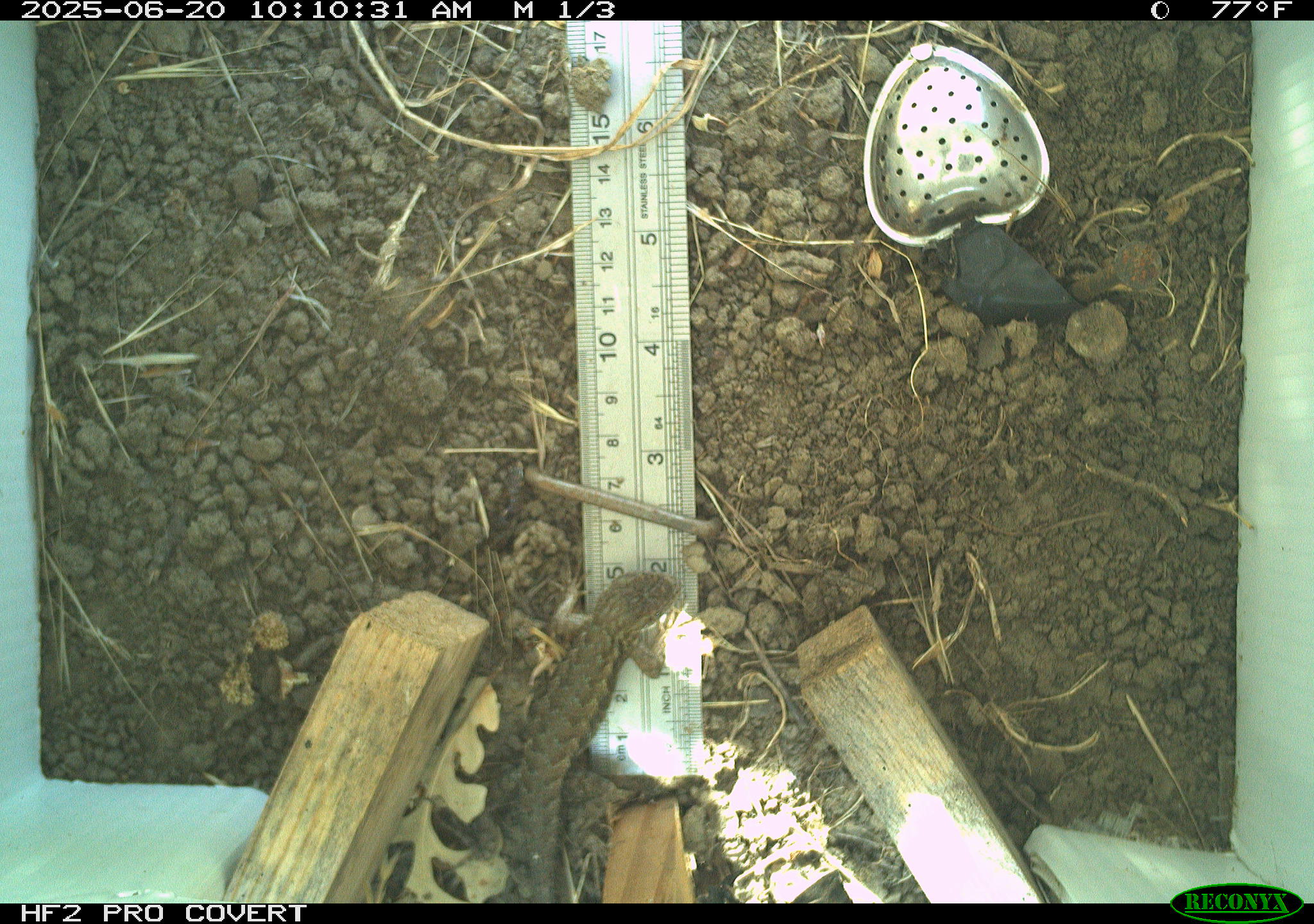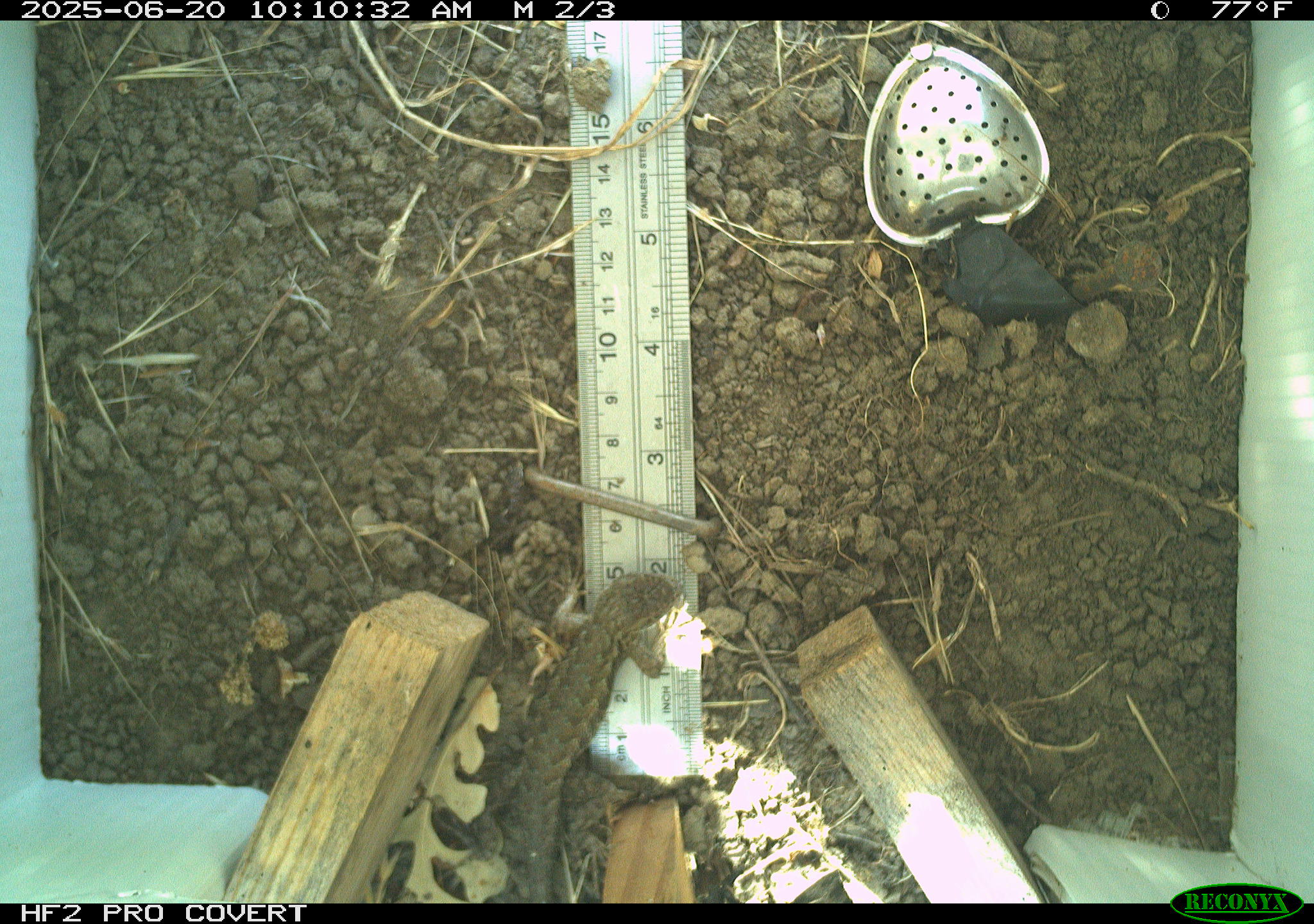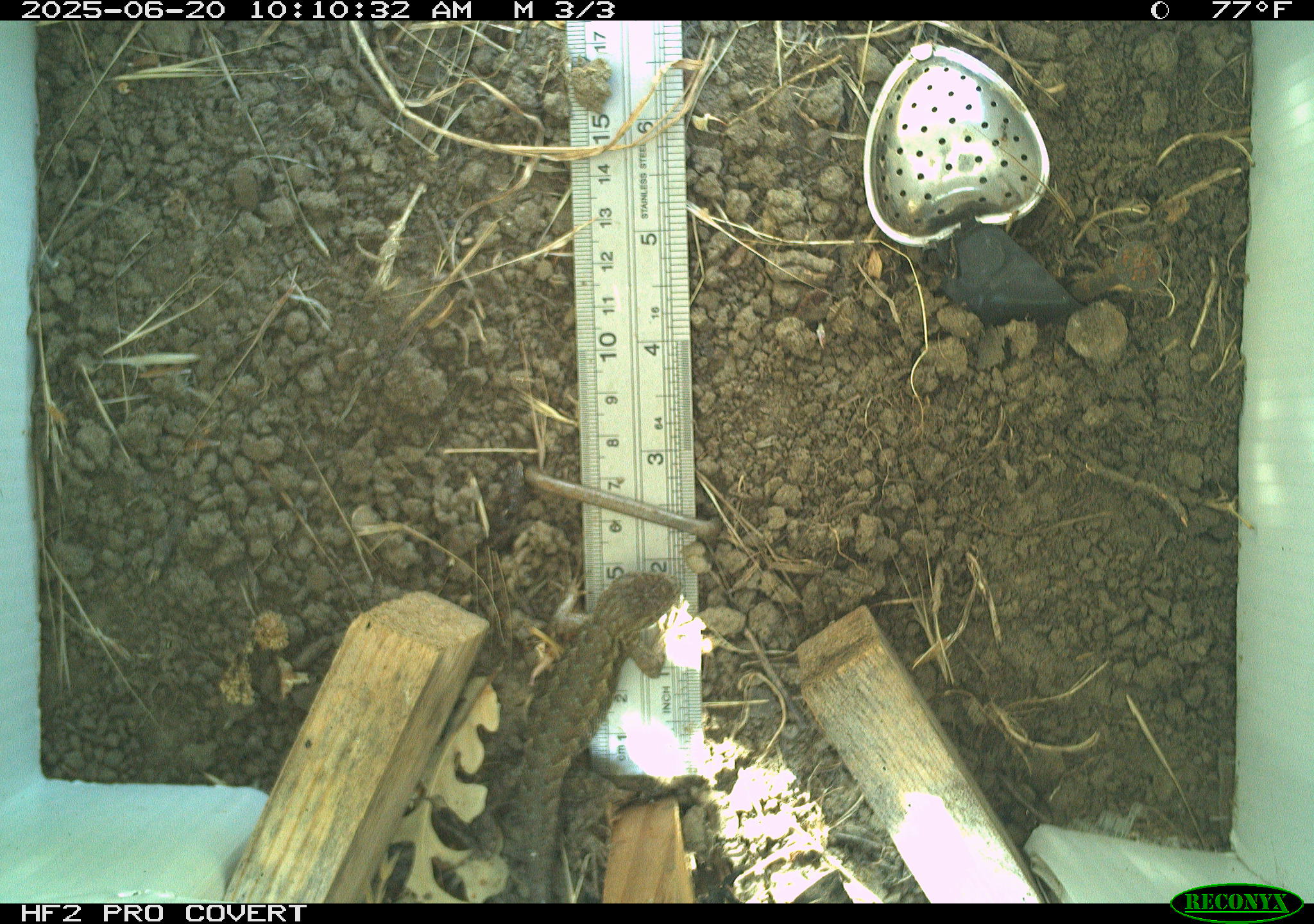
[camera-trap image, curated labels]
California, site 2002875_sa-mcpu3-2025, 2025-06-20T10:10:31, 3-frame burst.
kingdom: Animalia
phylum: Chordata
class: Reptilia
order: Squamata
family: Phrynosomatidae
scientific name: Phrynosomatidae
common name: north american spiny lizards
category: sceloporus/uta species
Sceloporus/uta species (north american spiny lizards) (Phrynosomatidae).